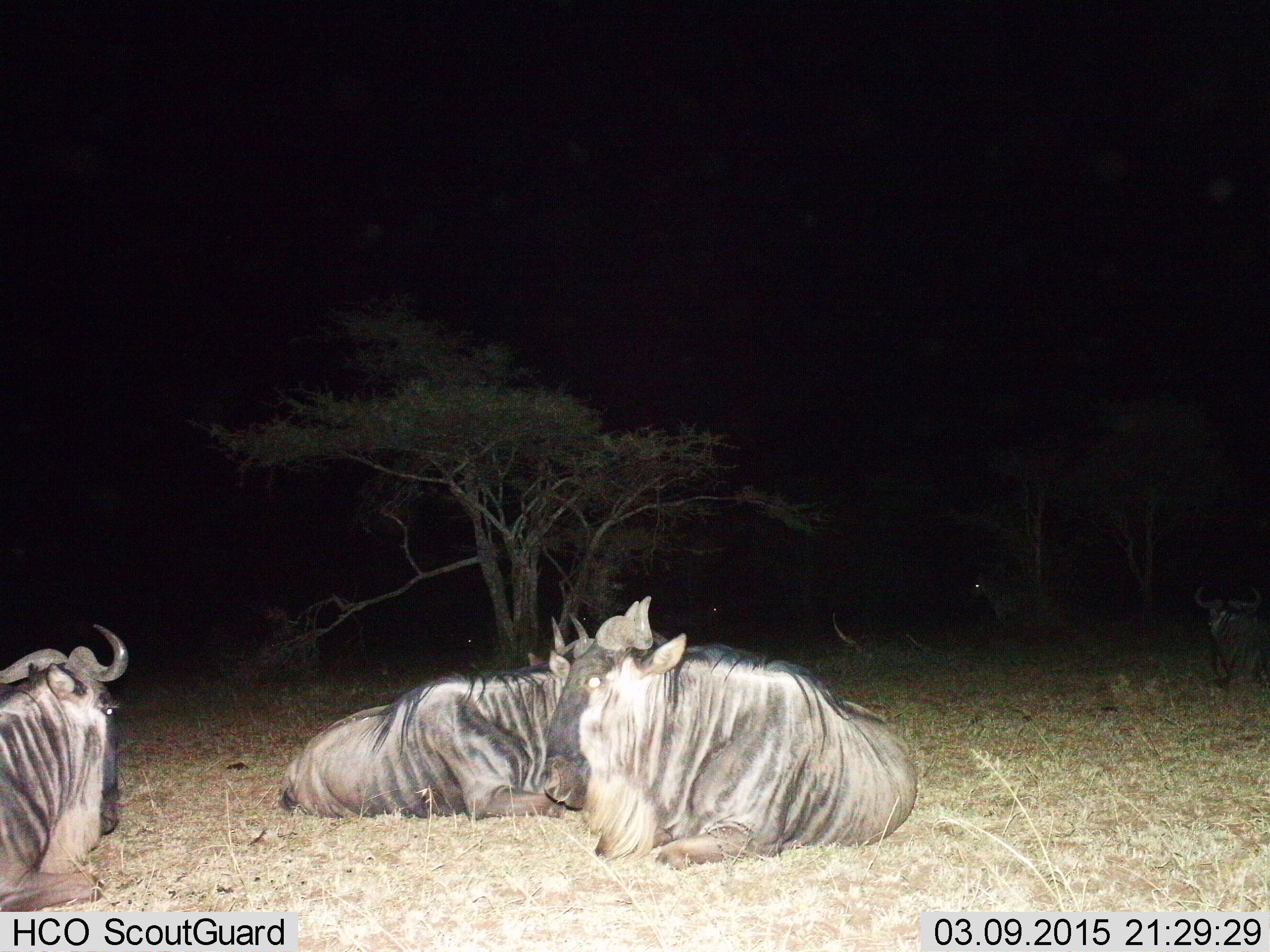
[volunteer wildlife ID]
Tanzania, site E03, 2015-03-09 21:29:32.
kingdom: Animalia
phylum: Chordata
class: Mammalia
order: Artiodactyla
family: Bovidae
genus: Connochaetes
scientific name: Connochaetes taurinus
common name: blue wildebeest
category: wildebeest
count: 4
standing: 0%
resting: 100%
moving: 0%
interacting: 0%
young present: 0%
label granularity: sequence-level